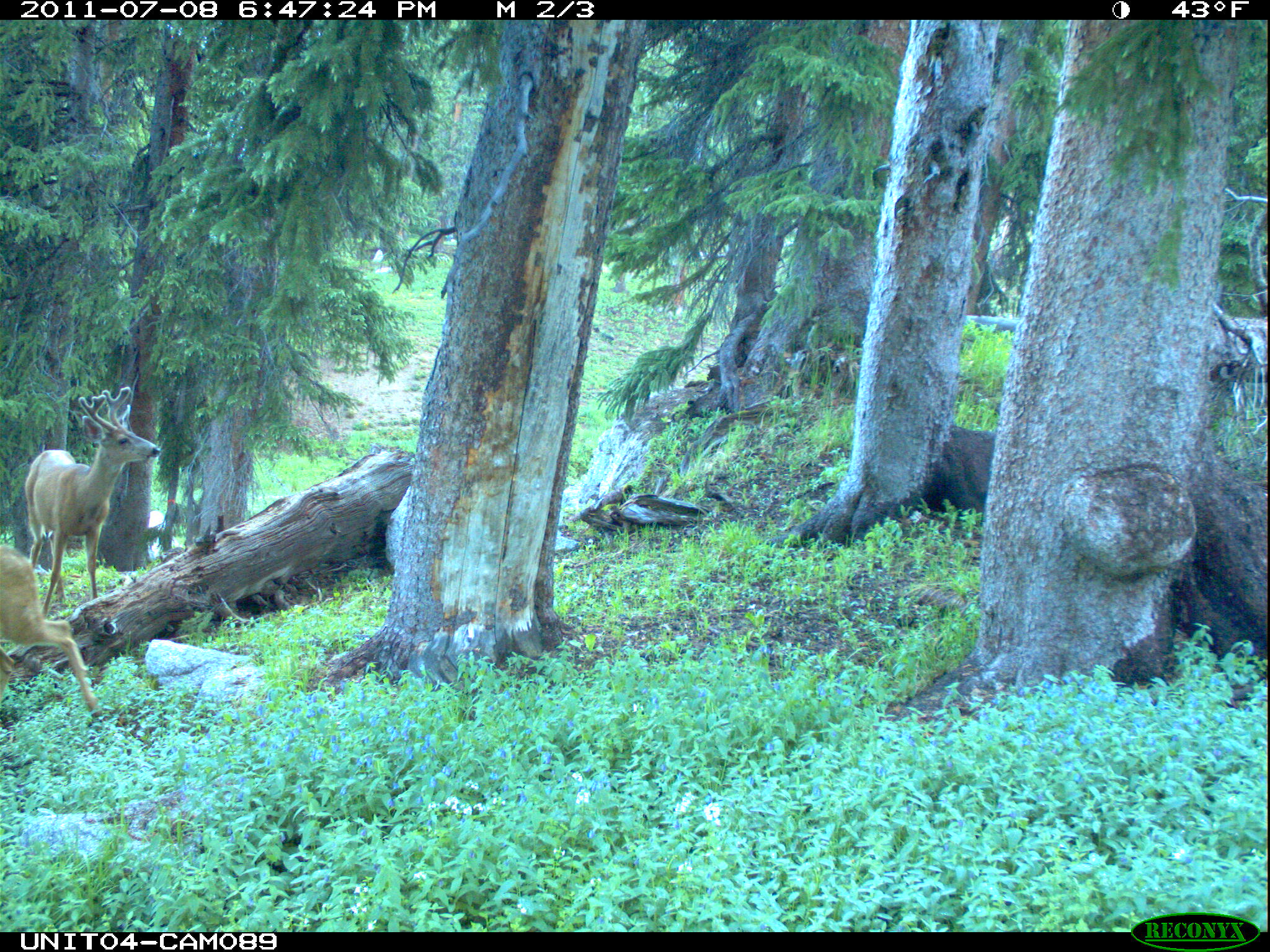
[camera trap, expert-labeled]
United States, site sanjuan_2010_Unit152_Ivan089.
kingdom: Animalia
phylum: Chordata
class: Mammalia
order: Artiodactyla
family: Cervidae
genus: Odocoileus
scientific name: Odocoileus hemionus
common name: mule deer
Odocoileus hemionus (mule deer).